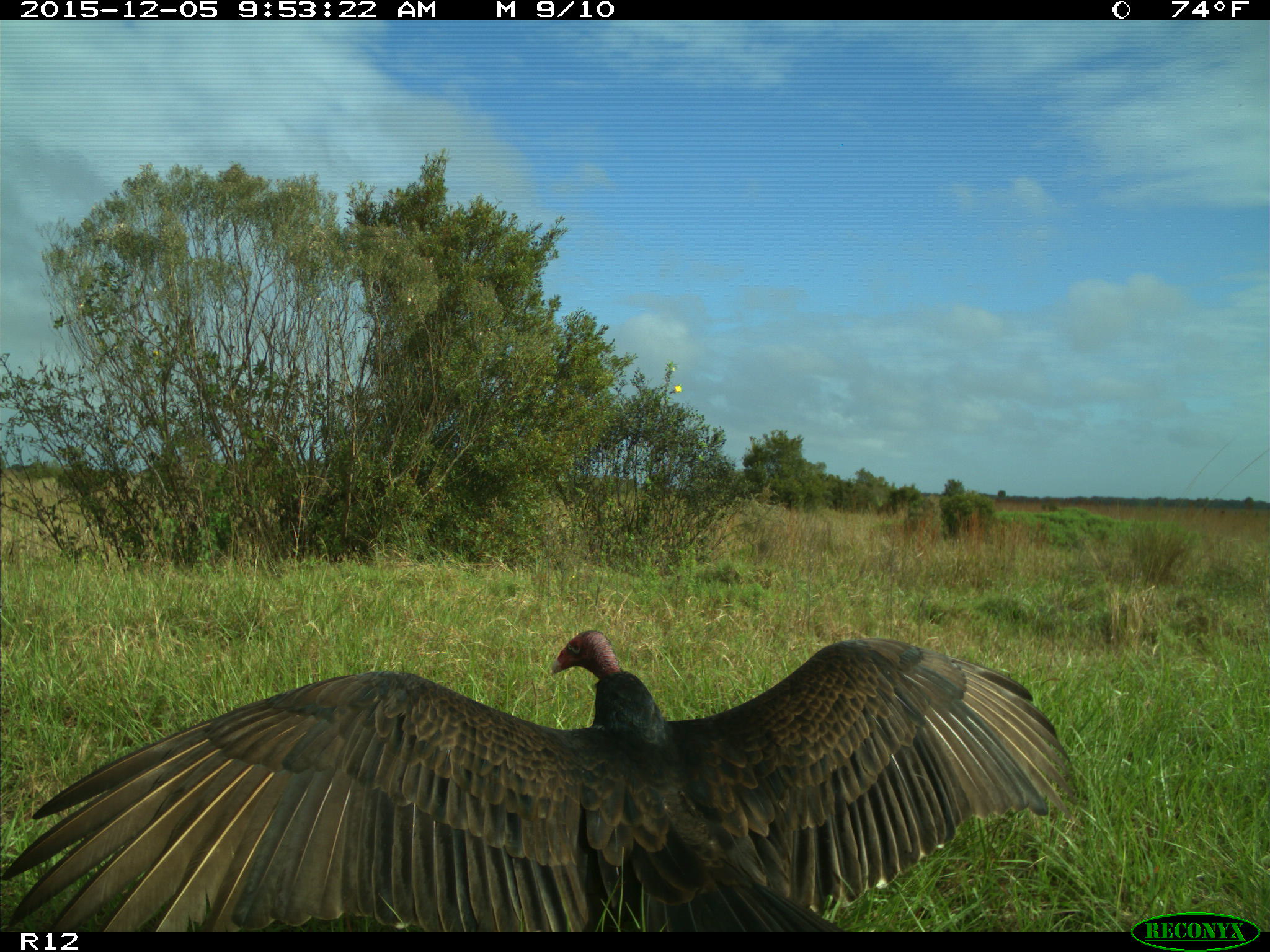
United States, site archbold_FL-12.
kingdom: Animalia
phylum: Chordata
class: Aves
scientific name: Aves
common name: birds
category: unidentified bird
Unidentified bird (birds) (Aves).